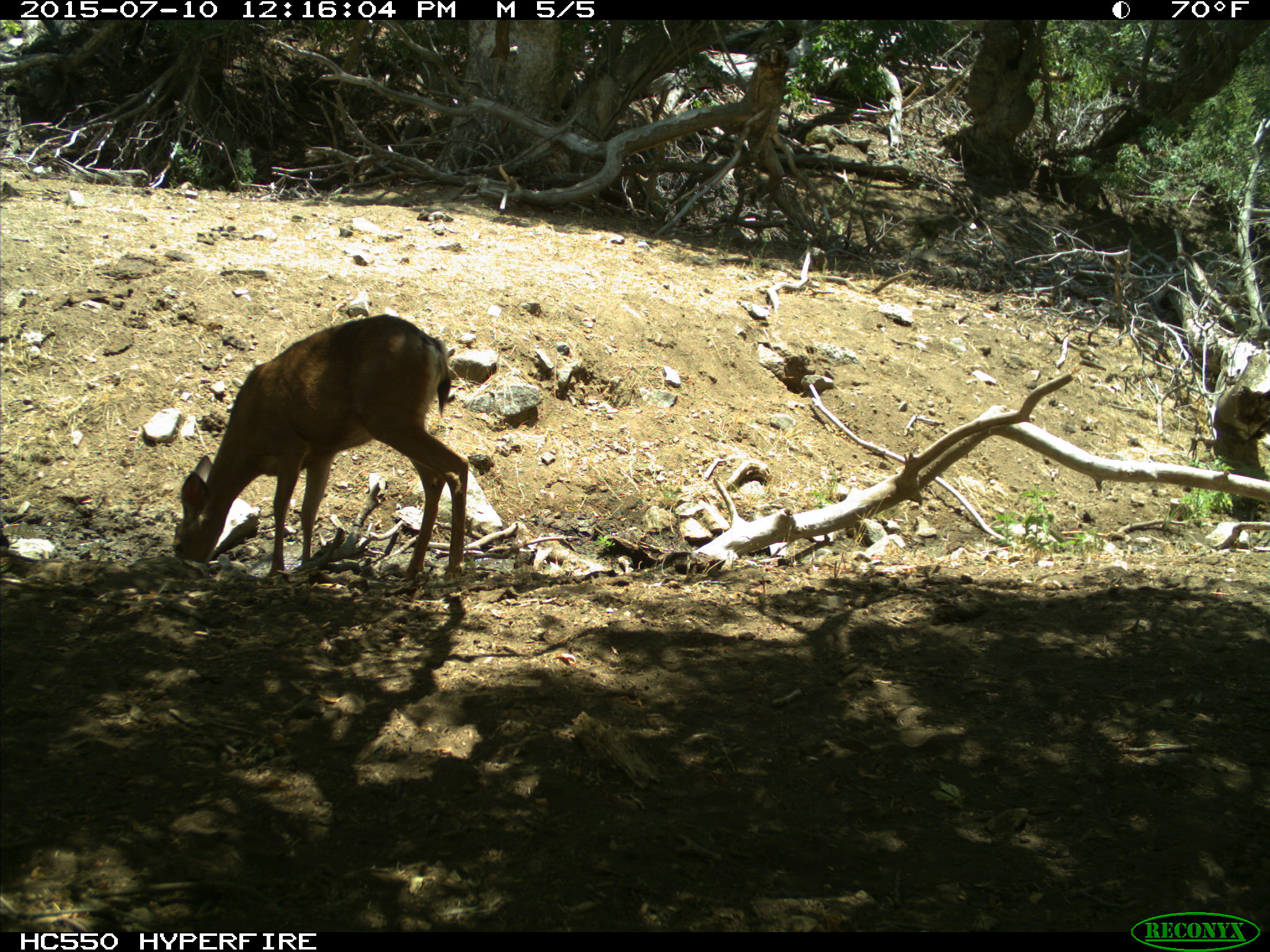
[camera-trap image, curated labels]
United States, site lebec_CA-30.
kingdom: Animalia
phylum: Chordata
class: Mammalia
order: Artiodactyla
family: Cervidae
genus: Odocoileus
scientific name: Odocoileus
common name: deer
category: unidentified deer